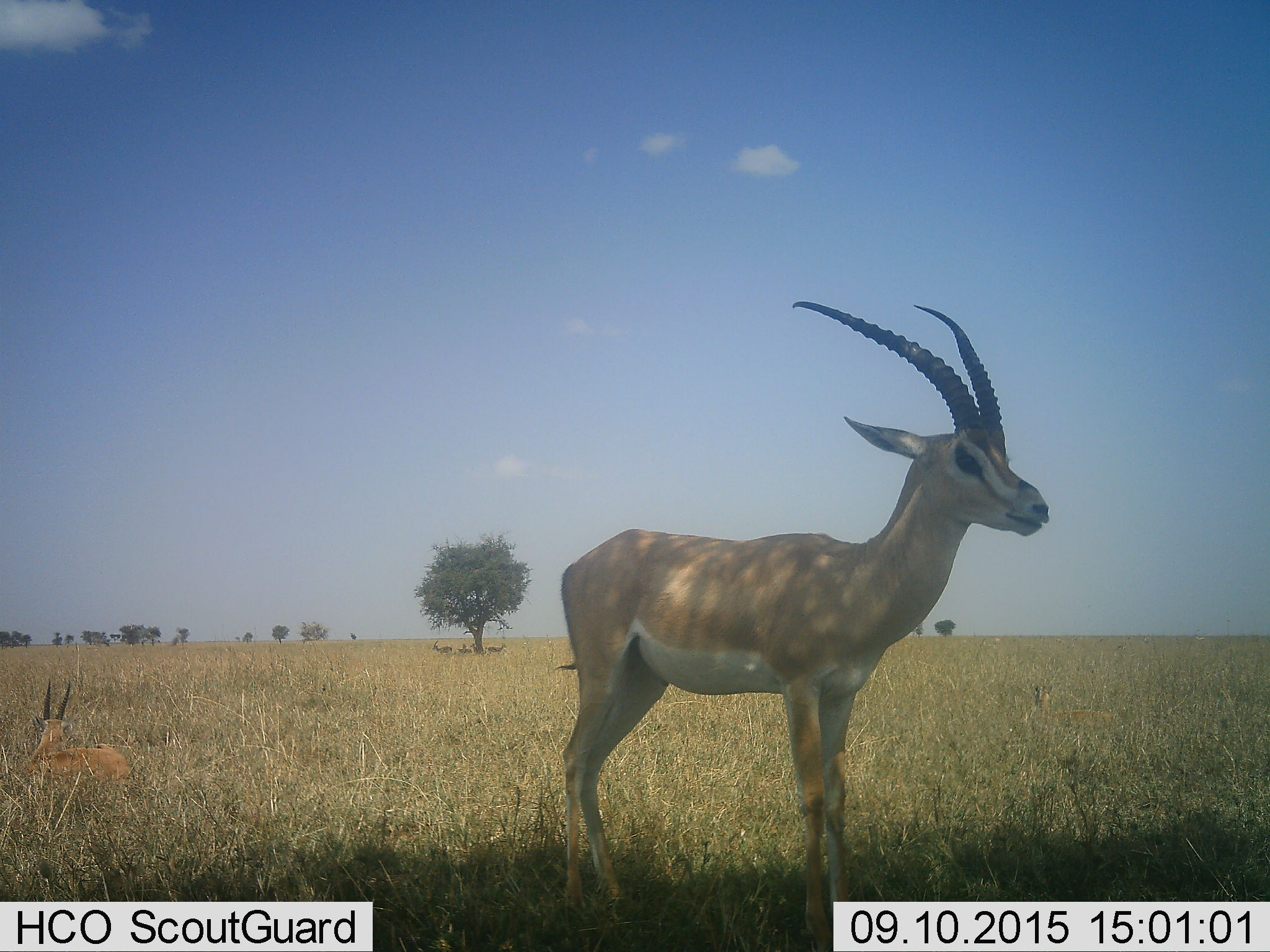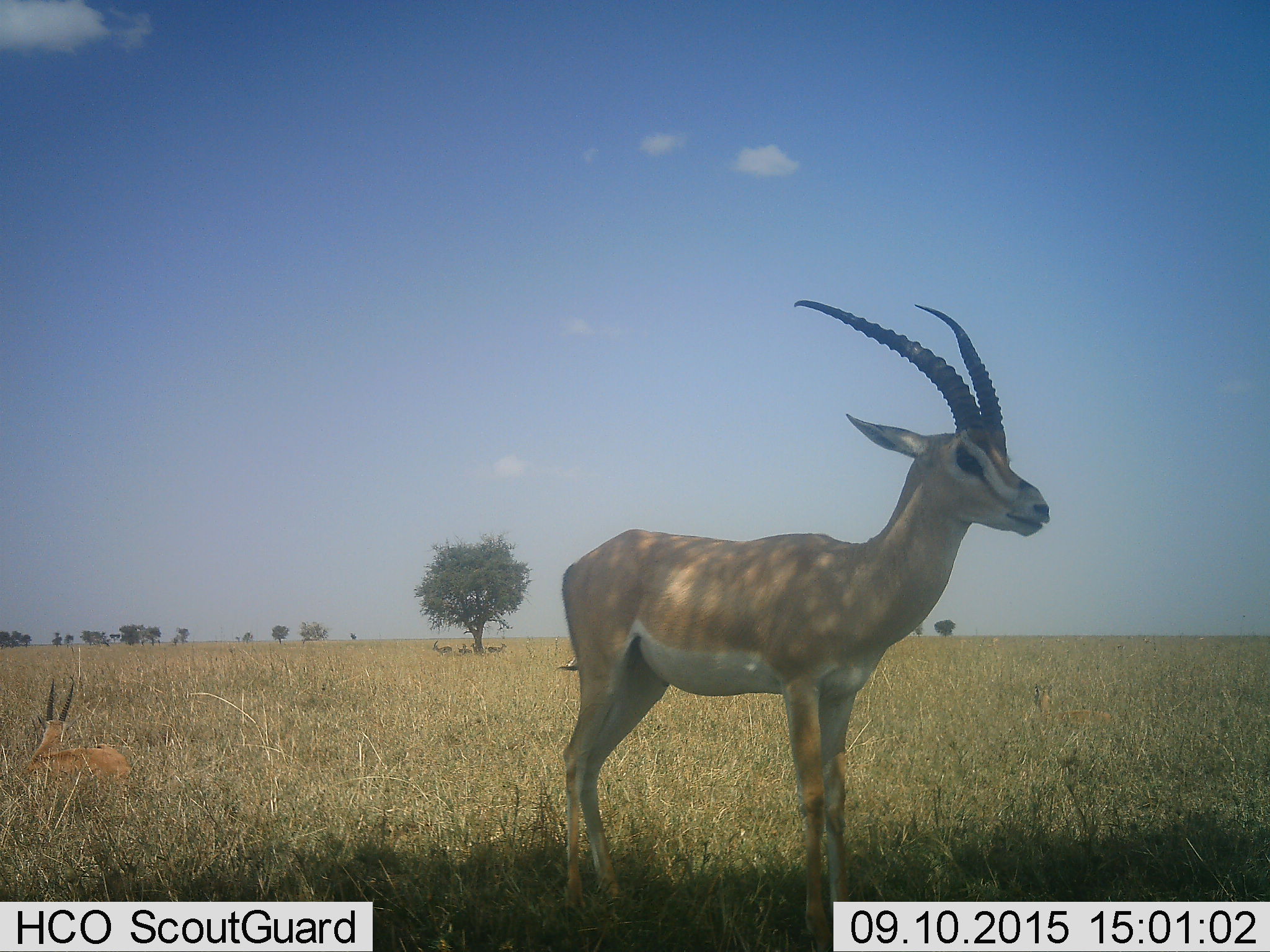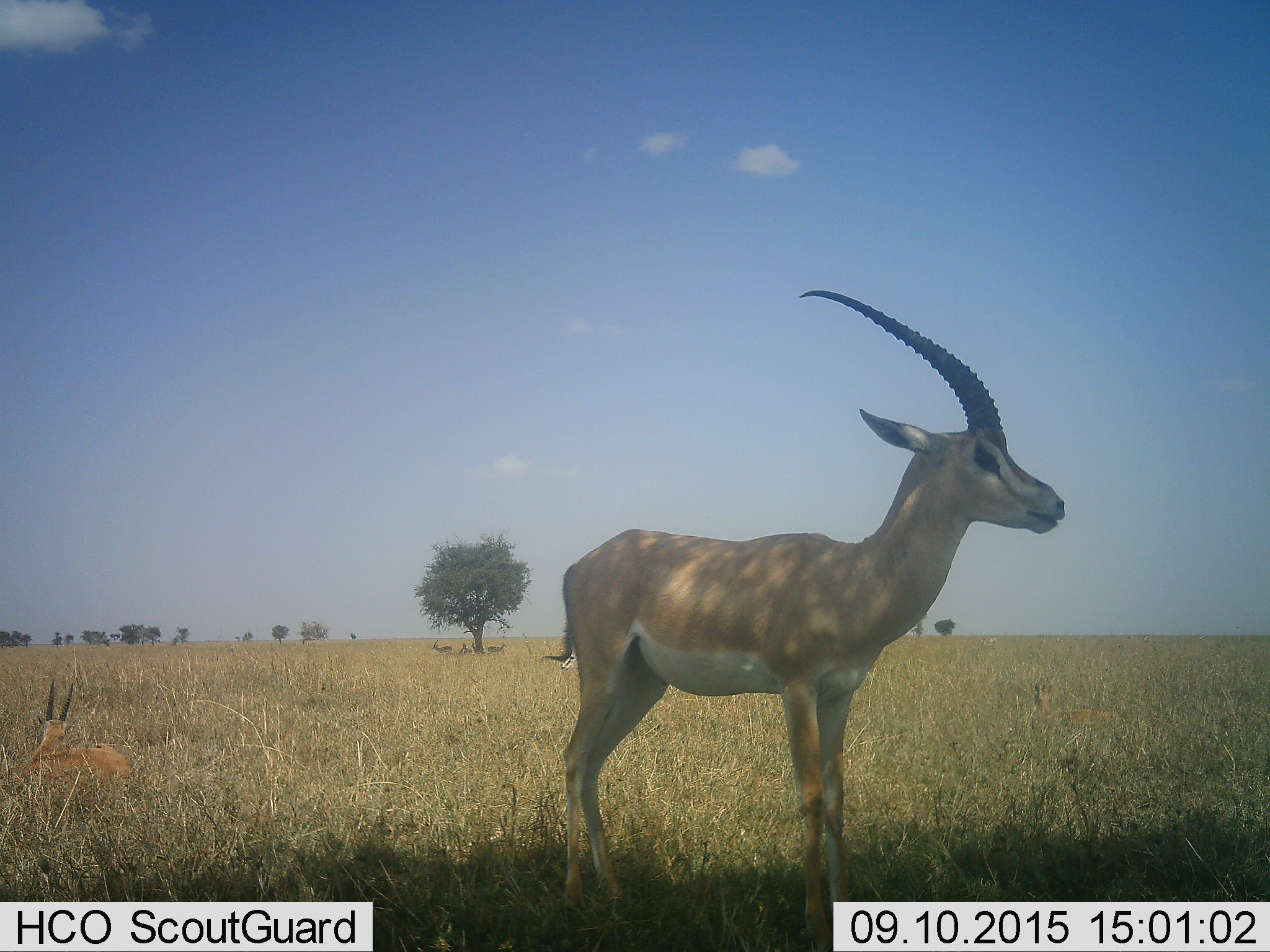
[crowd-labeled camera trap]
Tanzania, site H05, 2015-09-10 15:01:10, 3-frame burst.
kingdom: Animalia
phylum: Chordata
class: Mammalia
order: Artiodactyla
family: Bovidae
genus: Nanger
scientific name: Nanger granti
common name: grant's gazelle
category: gazellegrants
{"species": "gazellegrants (grant's gazelle) (Nanger granti)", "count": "5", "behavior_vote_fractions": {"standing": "88%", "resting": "75%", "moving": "0%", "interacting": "0%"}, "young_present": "0%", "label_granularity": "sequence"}